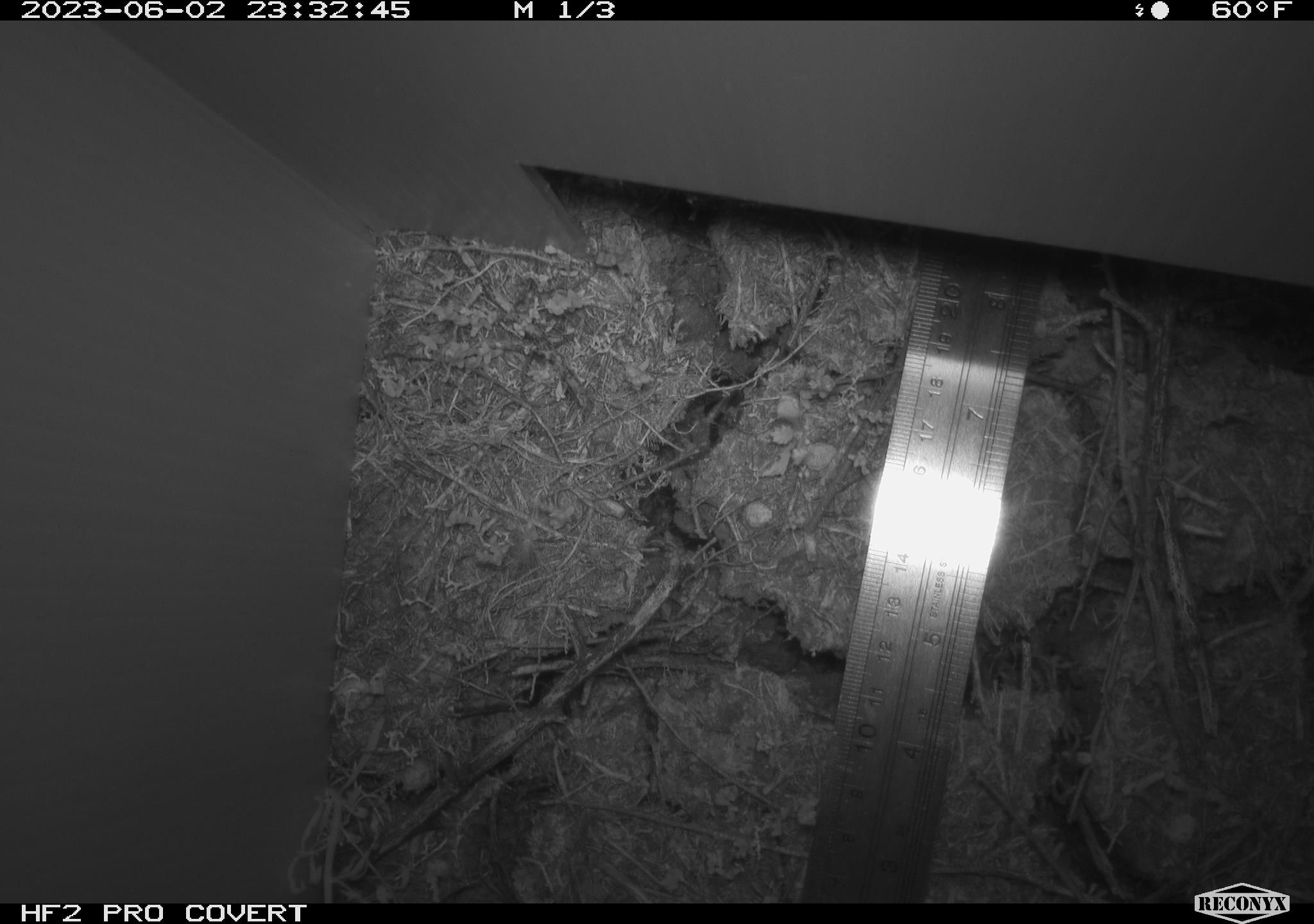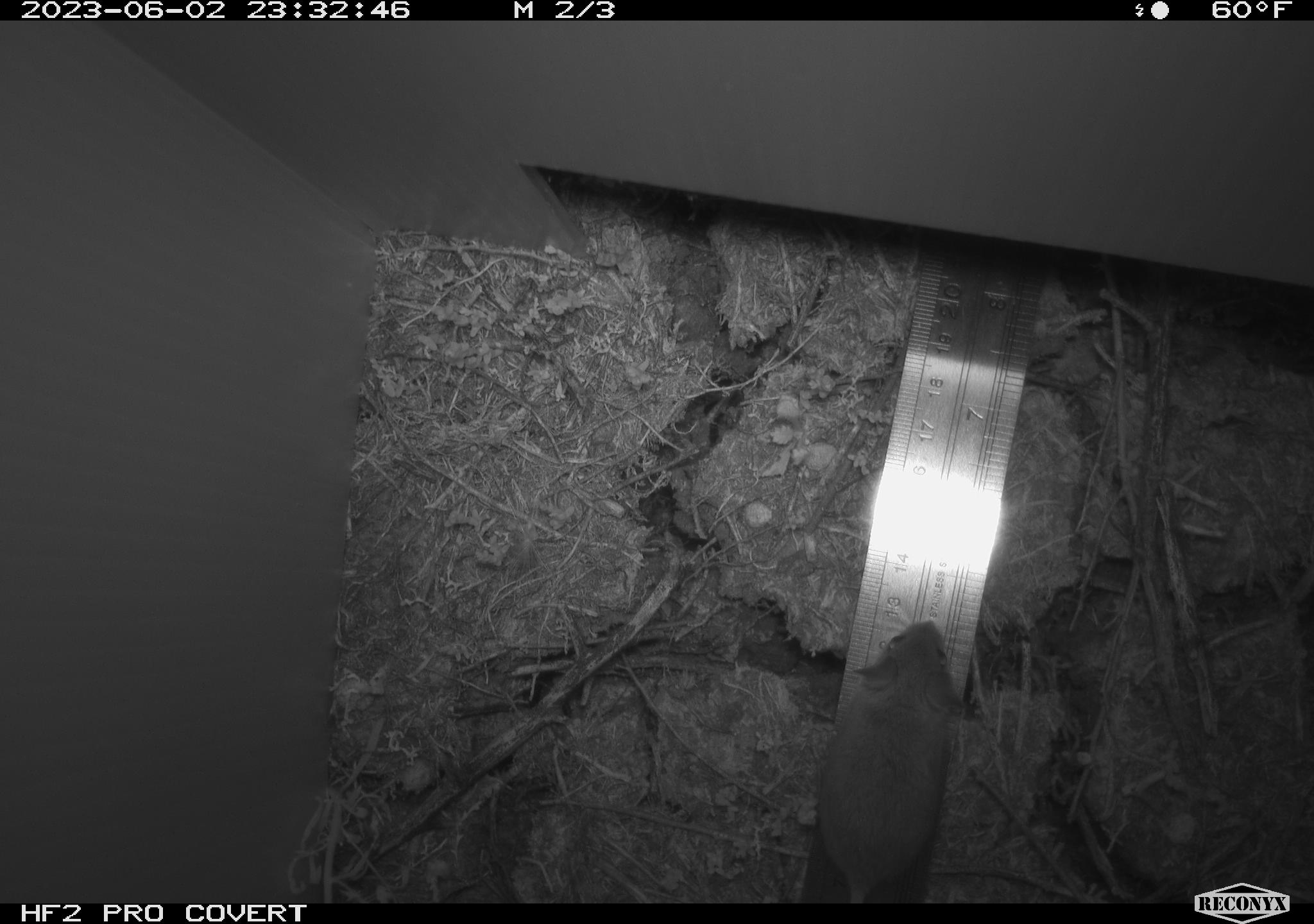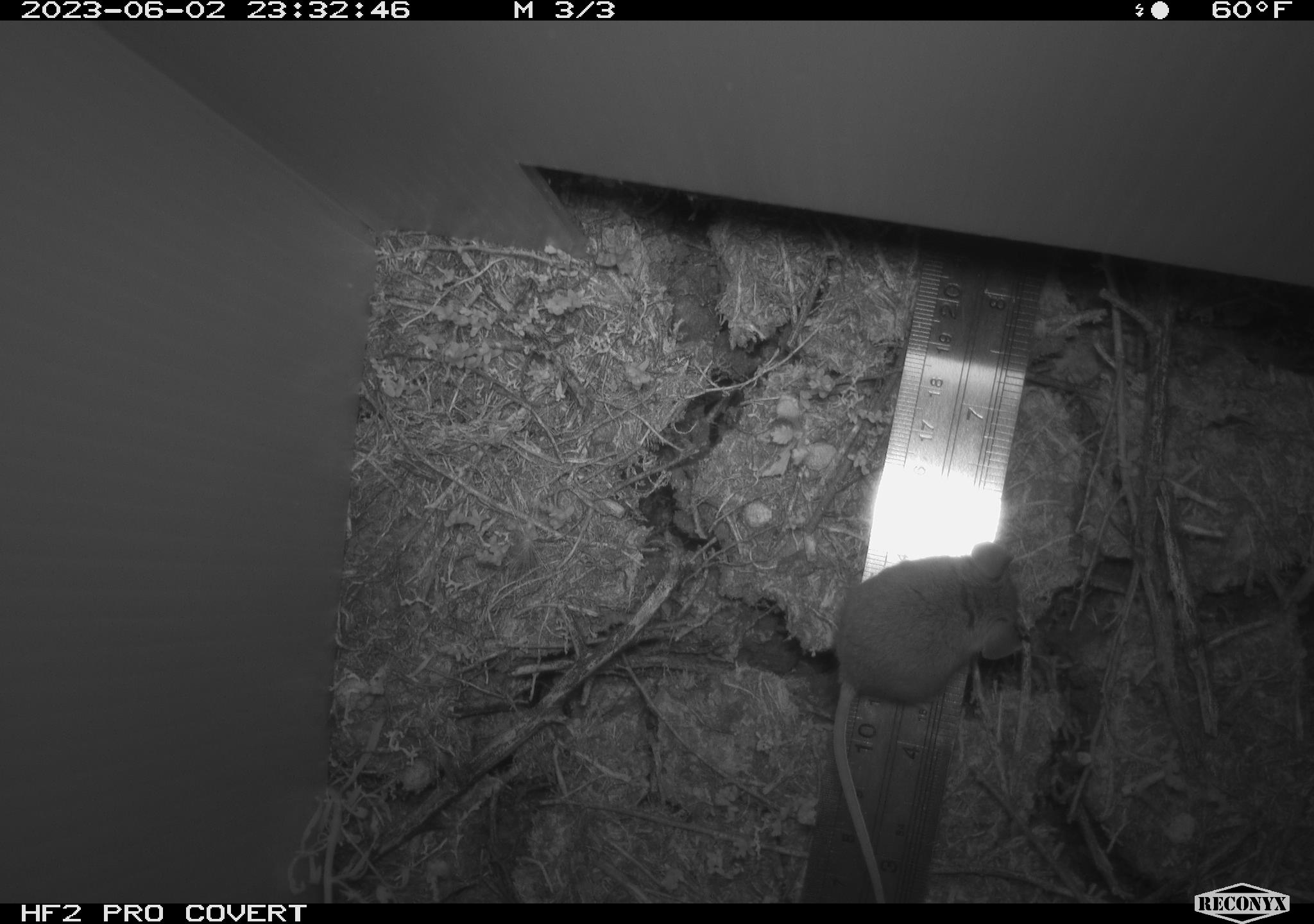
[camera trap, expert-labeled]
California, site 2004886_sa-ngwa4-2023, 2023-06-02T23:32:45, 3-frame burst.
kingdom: Animalia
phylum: Chordata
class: Mammalia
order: Rodentia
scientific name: Rodentia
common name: mouse species